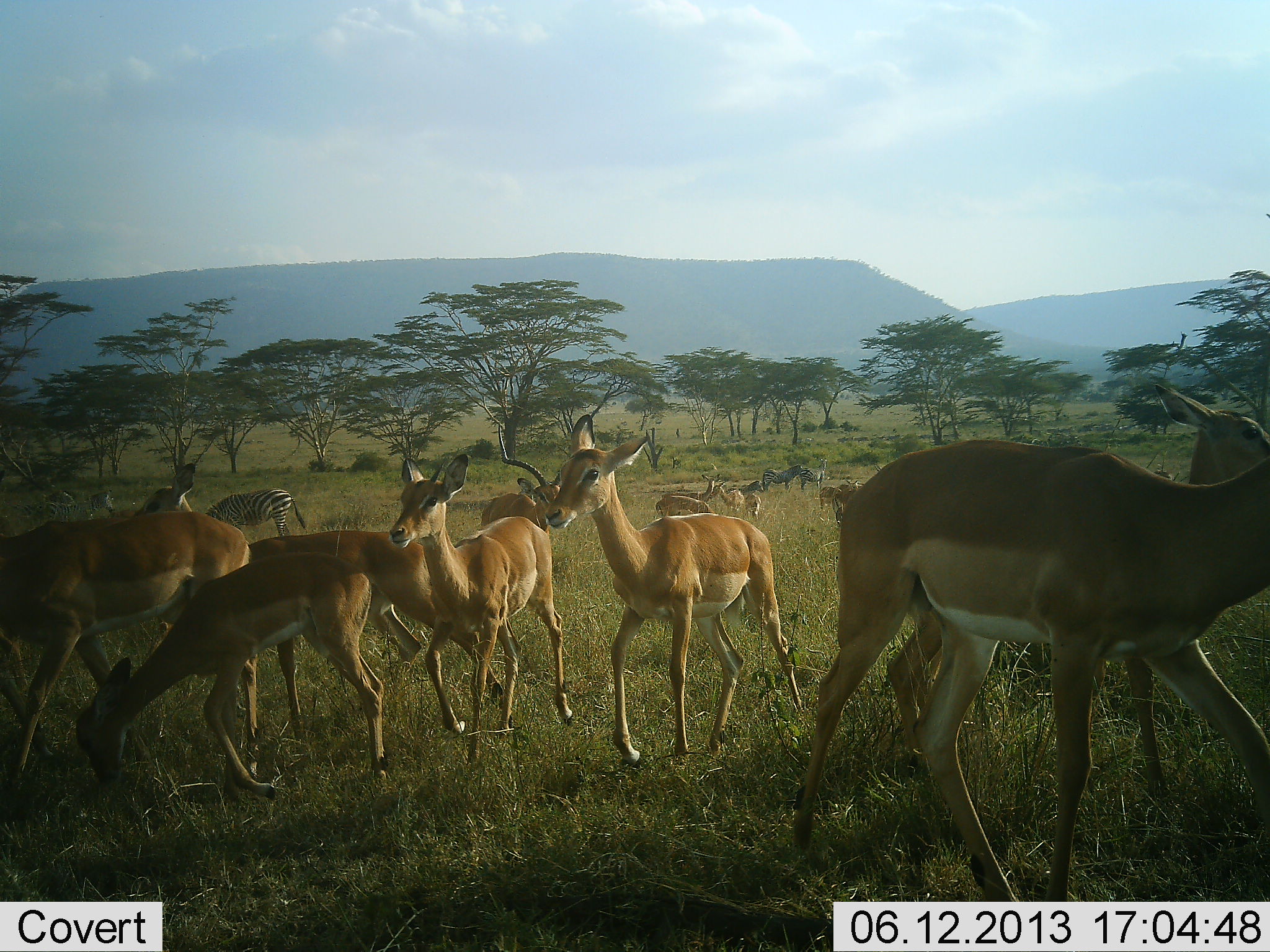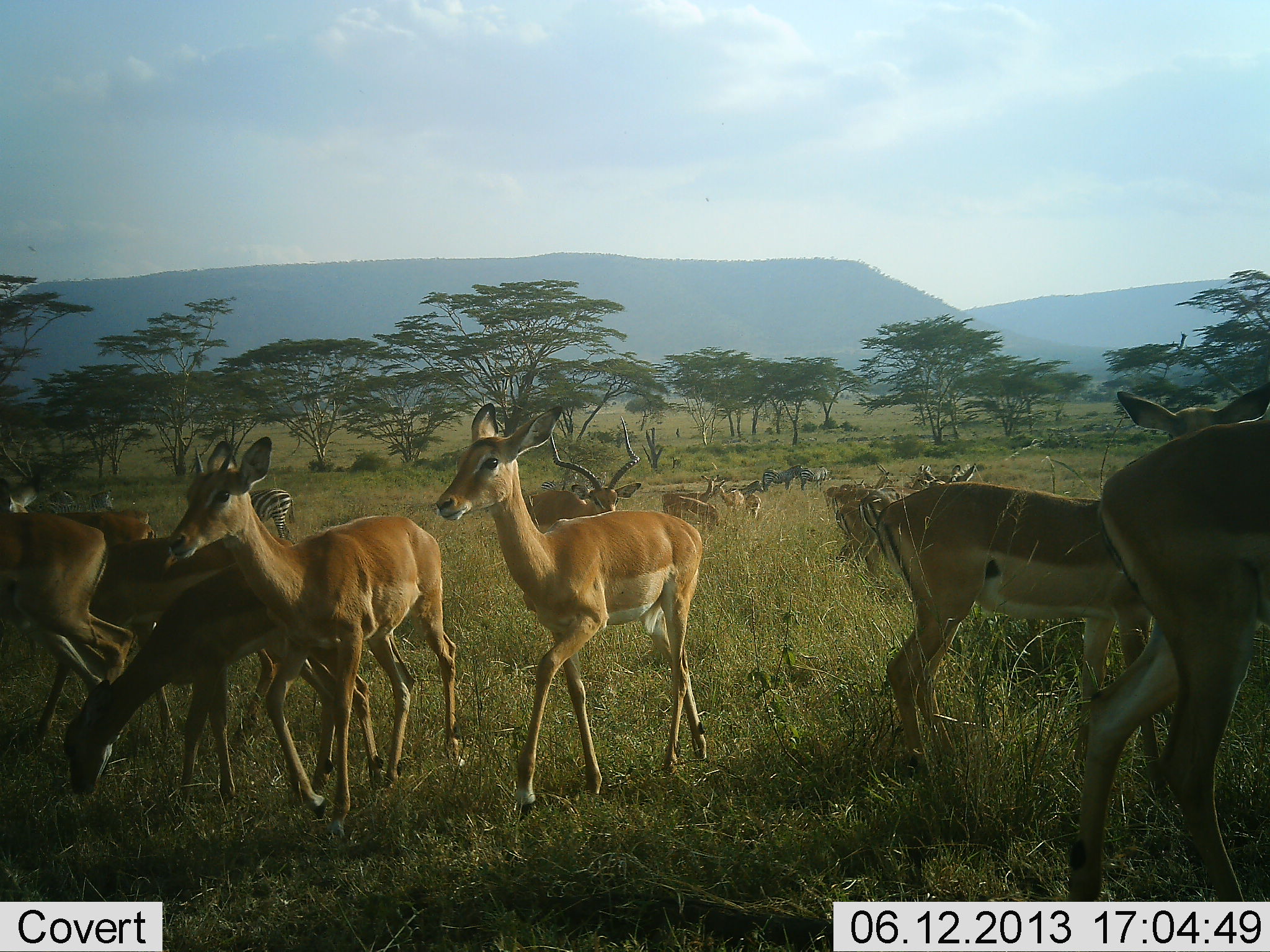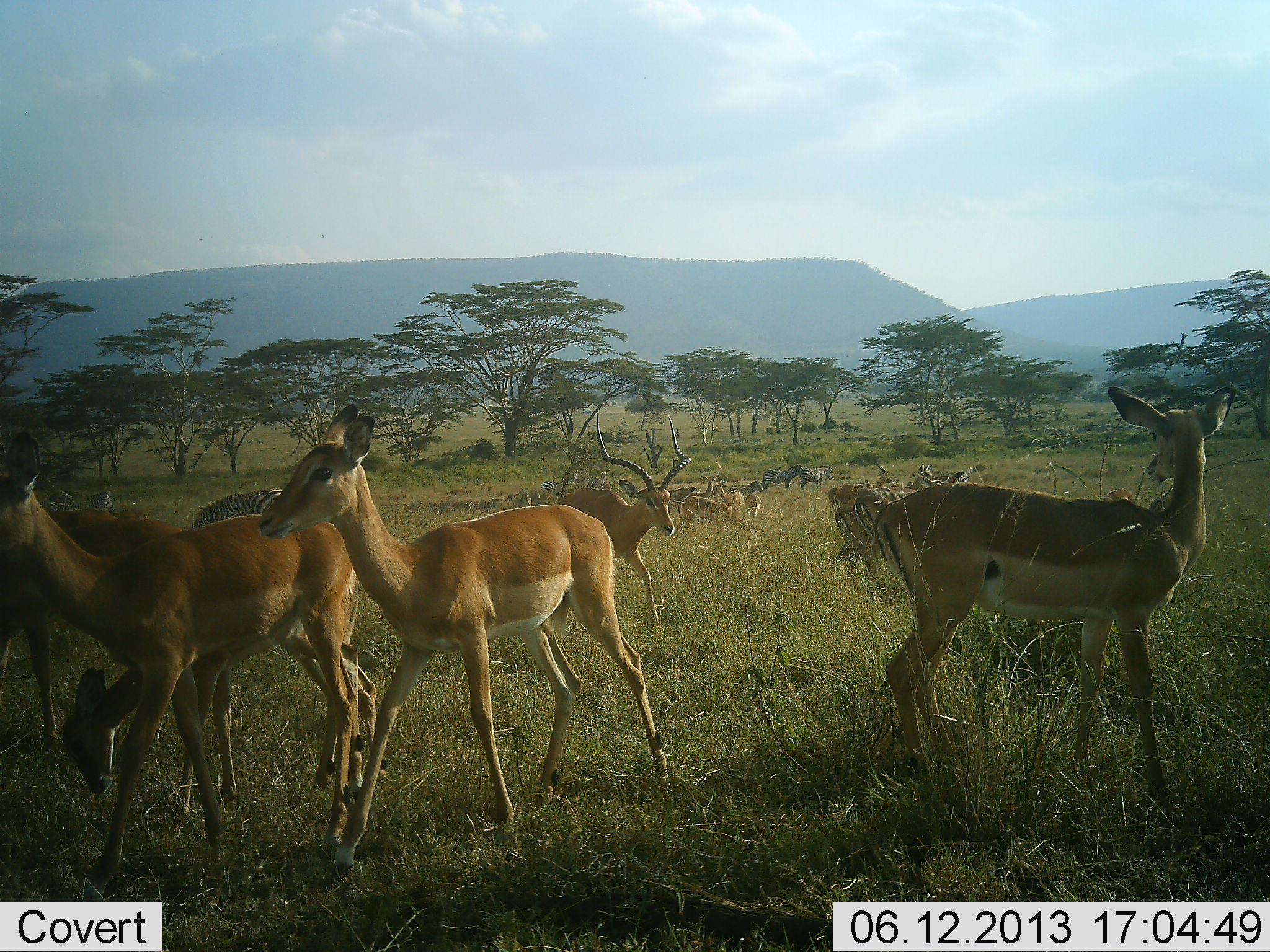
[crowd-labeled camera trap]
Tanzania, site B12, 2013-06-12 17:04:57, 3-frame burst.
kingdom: Animalia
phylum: Chordata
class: Mammalia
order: Artiodactyla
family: Bovidae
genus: Aepyceros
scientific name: Aepyceros melampus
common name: impala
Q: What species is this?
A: Impala (Aepyceros melampus).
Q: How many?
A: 11-50.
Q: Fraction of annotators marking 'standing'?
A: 67%.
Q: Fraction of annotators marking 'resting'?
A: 0%.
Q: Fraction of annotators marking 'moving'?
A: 58%.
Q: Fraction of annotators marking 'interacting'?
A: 0%.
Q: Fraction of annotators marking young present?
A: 8%.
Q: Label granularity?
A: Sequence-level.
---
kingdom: Animalia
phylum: Chordata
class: Mammalia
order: Perissodactyla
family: Equidae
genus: Equus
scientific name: Equus quagga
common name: plains zebra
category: zebra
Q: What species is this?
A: Zebra (plains zebra) (Equus quagga).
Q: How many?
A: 4.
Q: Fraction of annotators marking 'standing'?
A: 62%.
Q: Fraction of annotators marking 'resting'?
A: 0%.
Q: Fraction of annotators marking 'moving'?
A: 6%.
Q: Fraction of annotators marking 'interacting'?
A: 6%.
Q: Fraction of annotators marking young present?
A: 0%.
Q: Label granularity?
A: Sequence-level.